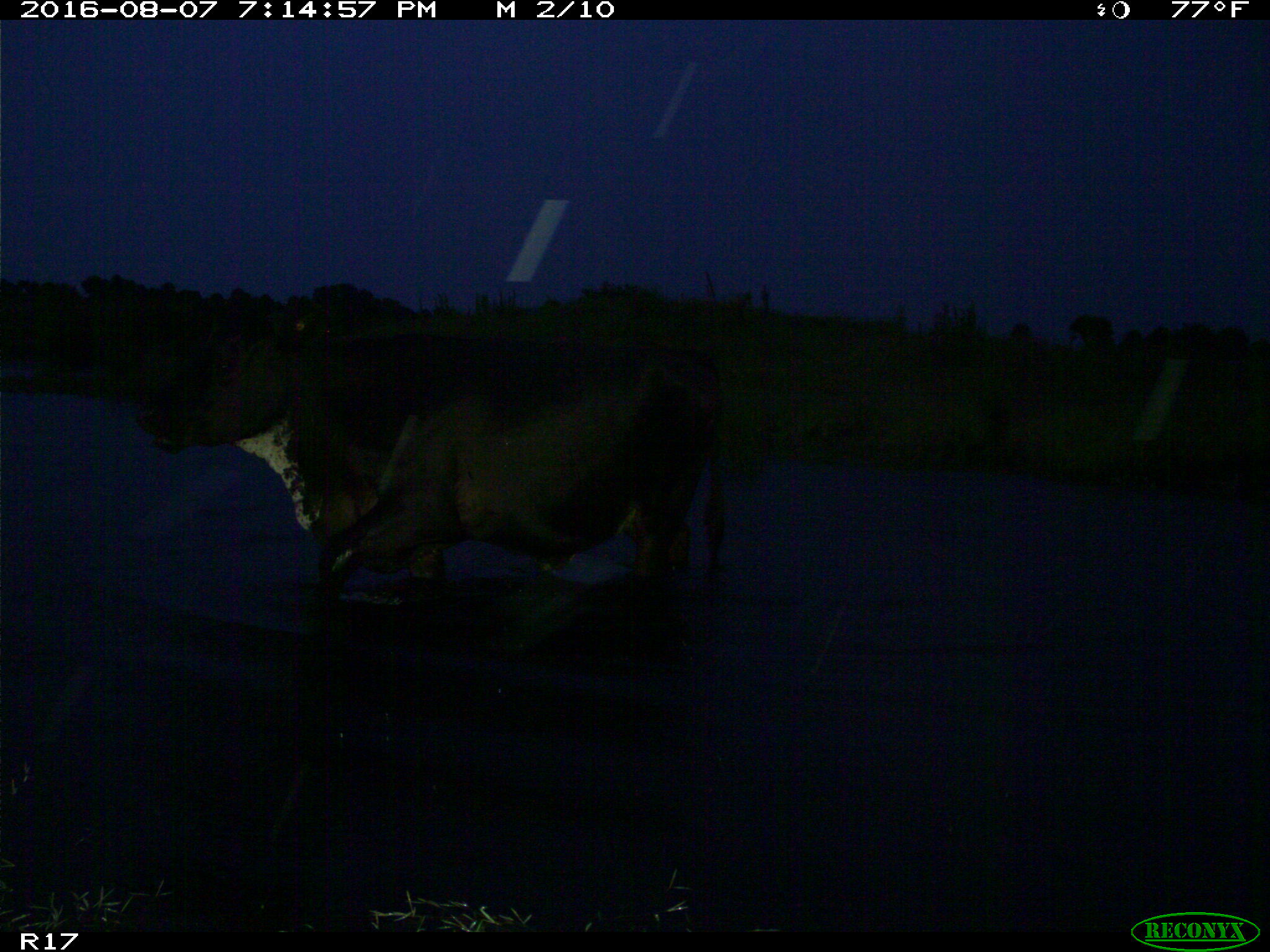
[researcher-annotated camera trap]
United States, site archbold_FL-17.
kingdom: Animalia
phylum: Chordata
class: Mammalia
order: Artiodactyla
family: Bovidae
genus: Bos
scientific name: Bos taurus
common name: domestic cow